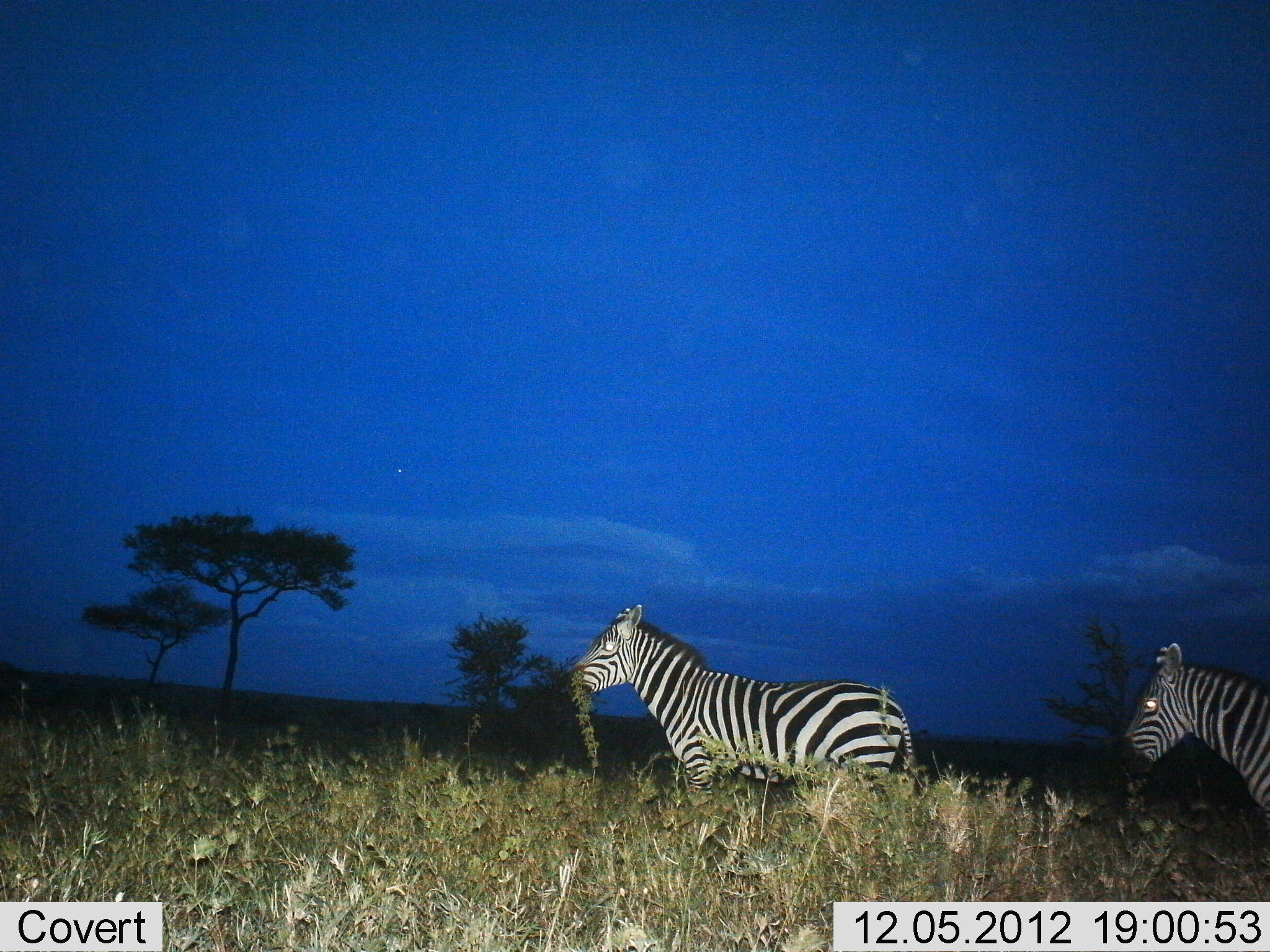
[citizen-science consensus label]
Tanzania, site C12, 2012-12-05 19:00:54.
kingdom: Animalia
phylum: Chordata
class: Mammalia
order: Perissodactyla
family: Equidae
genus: Equus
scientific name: Equus quagga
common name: plains zebra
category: zebra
Zebra (plains zebra) (Equus quagga), count 2. Behavior (volunteer vote fractions): standing 30%, resting 0%, moving 70%, interacting 0%. Young present (vote fraction): 0%. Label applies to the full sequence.